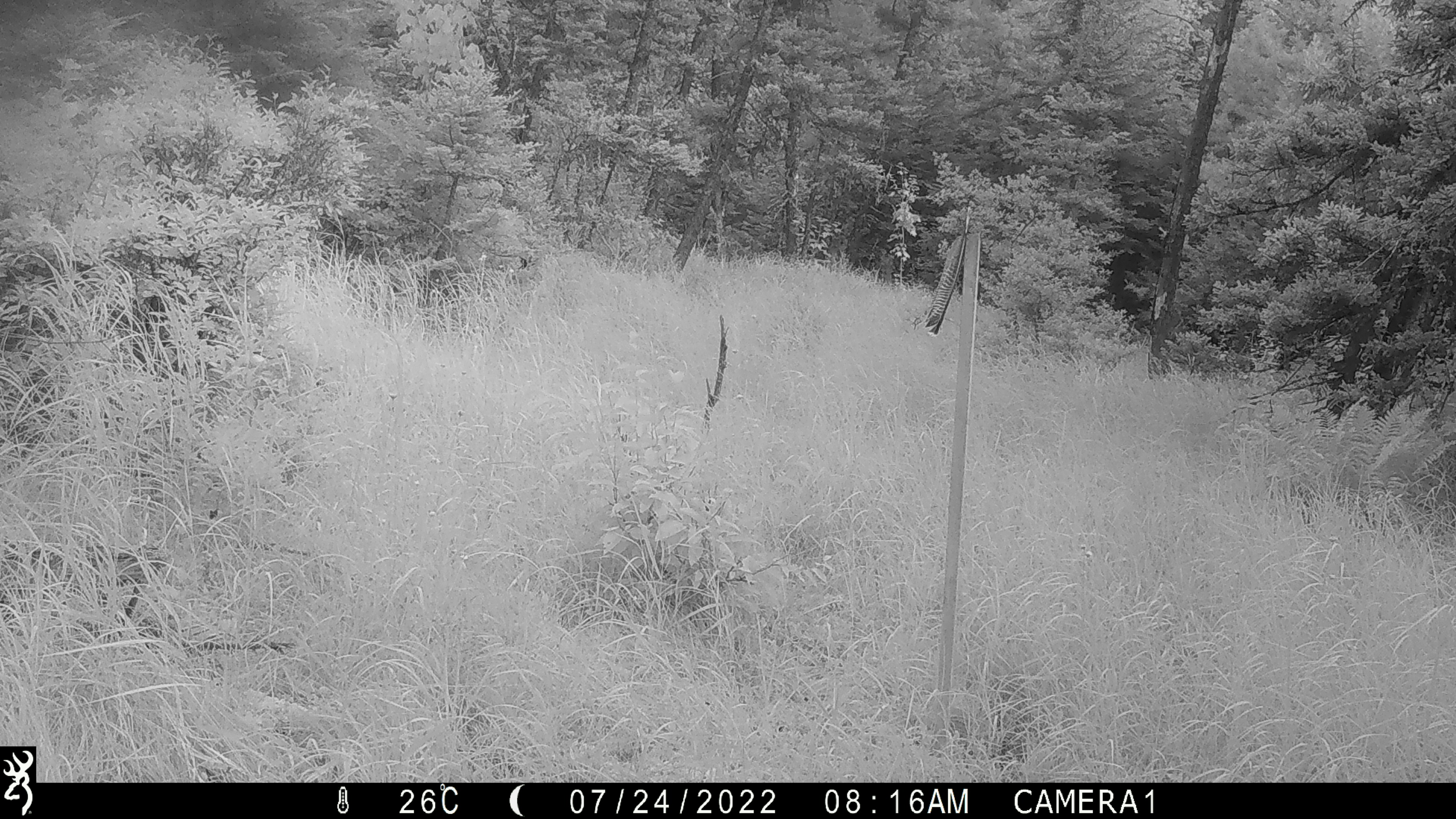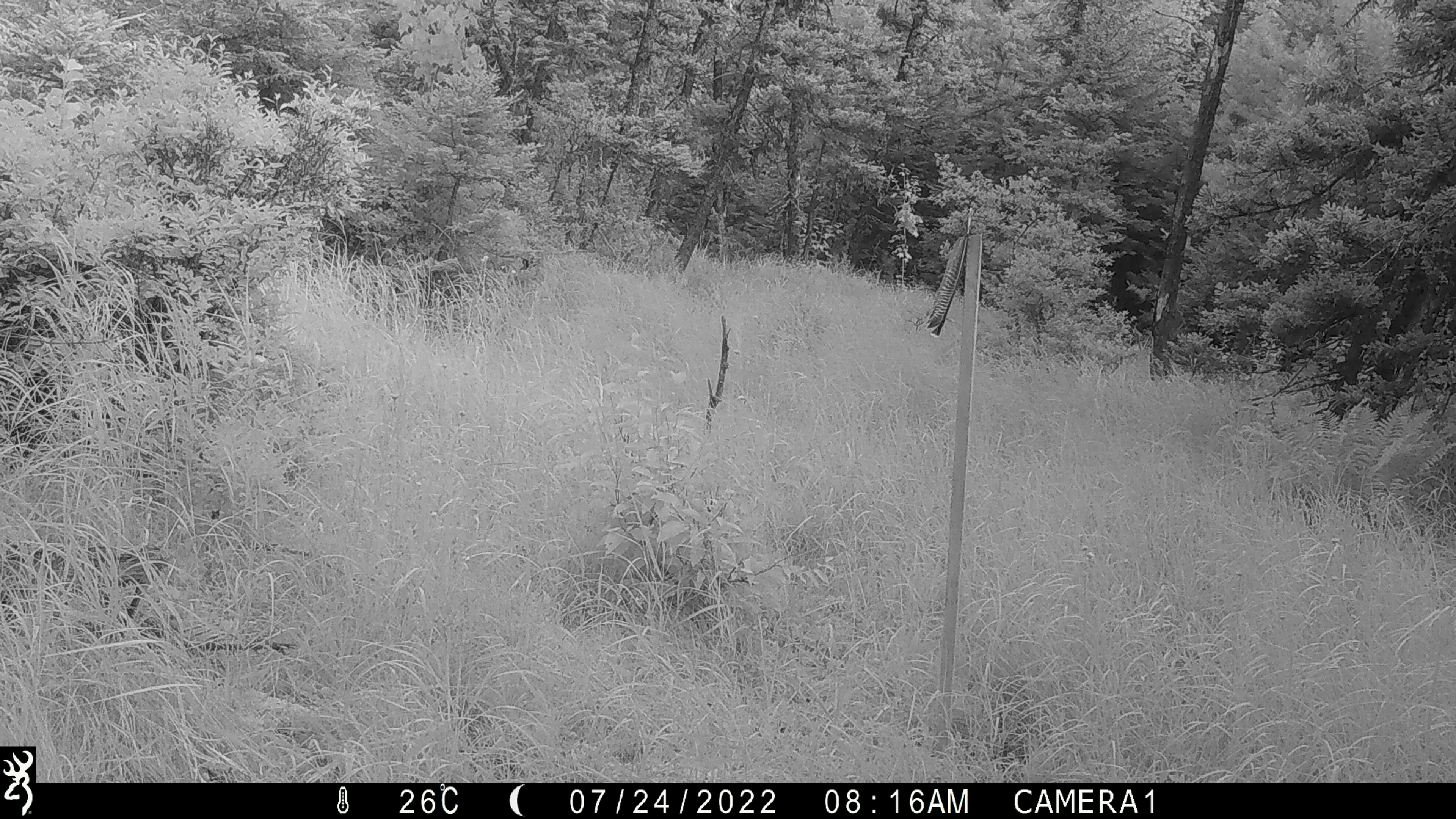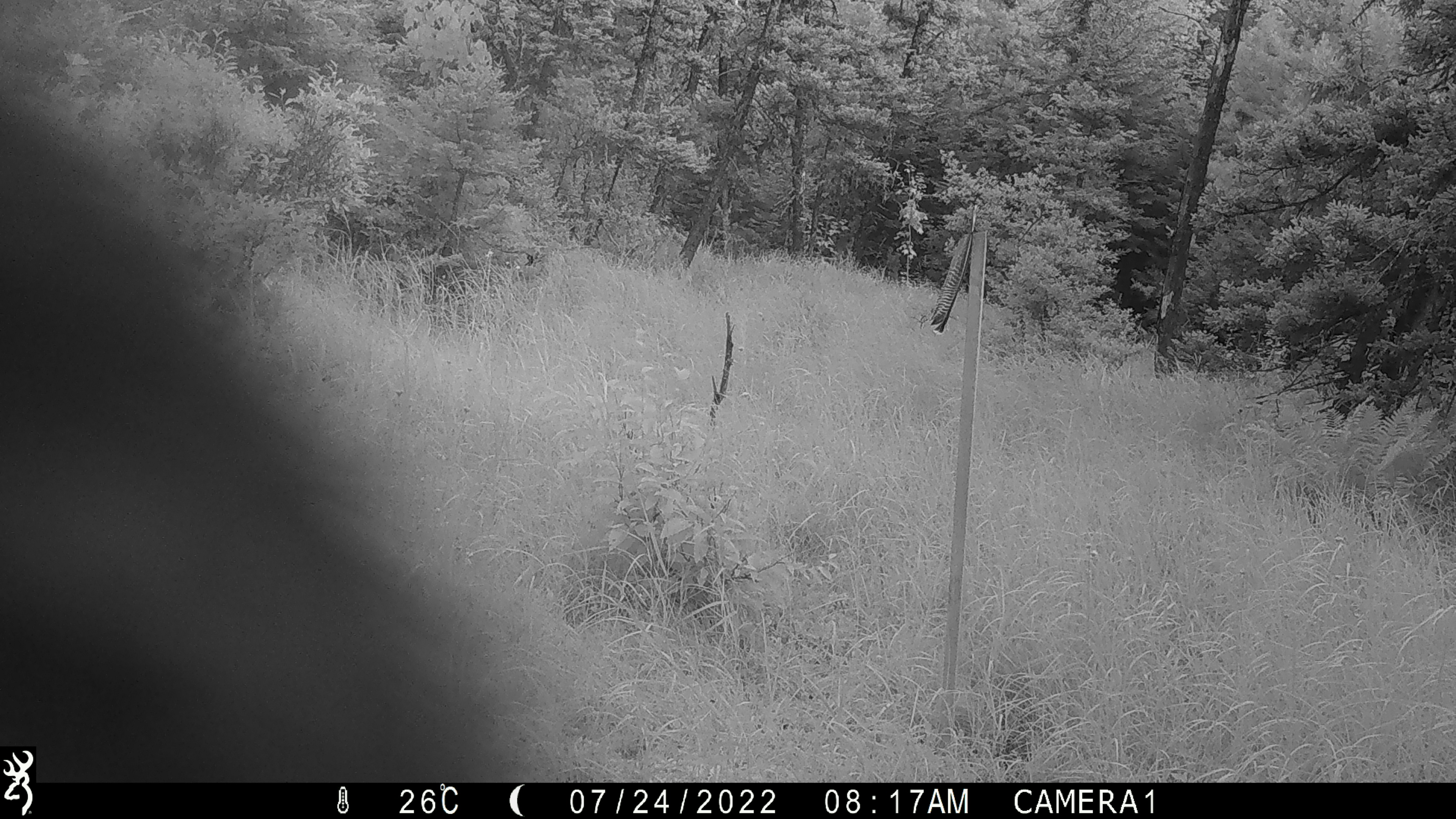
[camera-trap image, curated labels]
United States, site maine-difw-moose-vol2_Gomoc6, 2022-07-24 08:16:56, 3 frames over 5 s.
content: unidentified animal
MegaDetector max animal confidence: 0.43